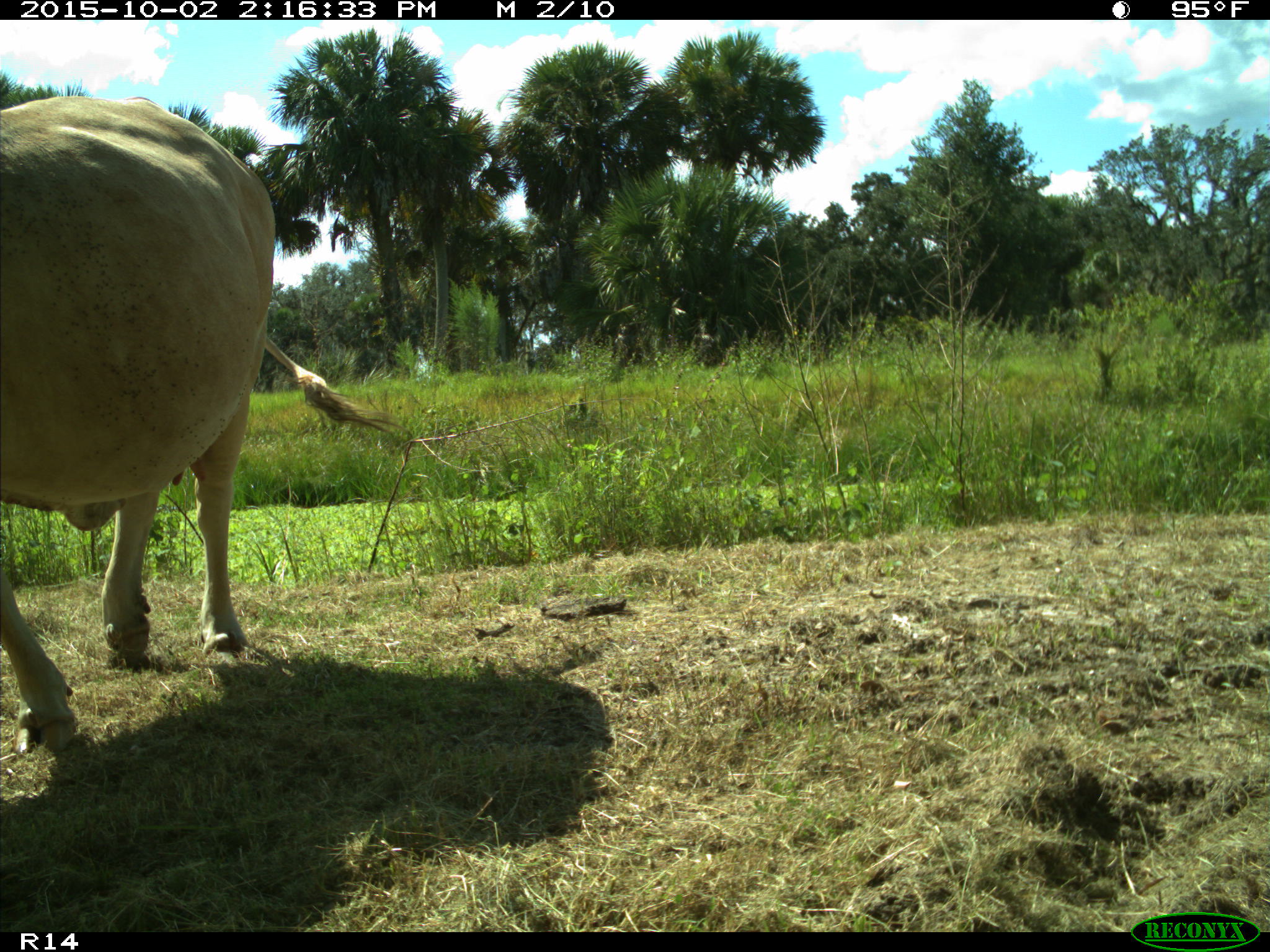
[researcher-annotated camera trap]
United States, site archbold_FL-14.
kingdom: Animalia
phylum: Chordata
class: Mammalia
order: Artiodactyla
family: Bovidae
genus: Bos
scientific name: Bos taurus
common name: domestic cow